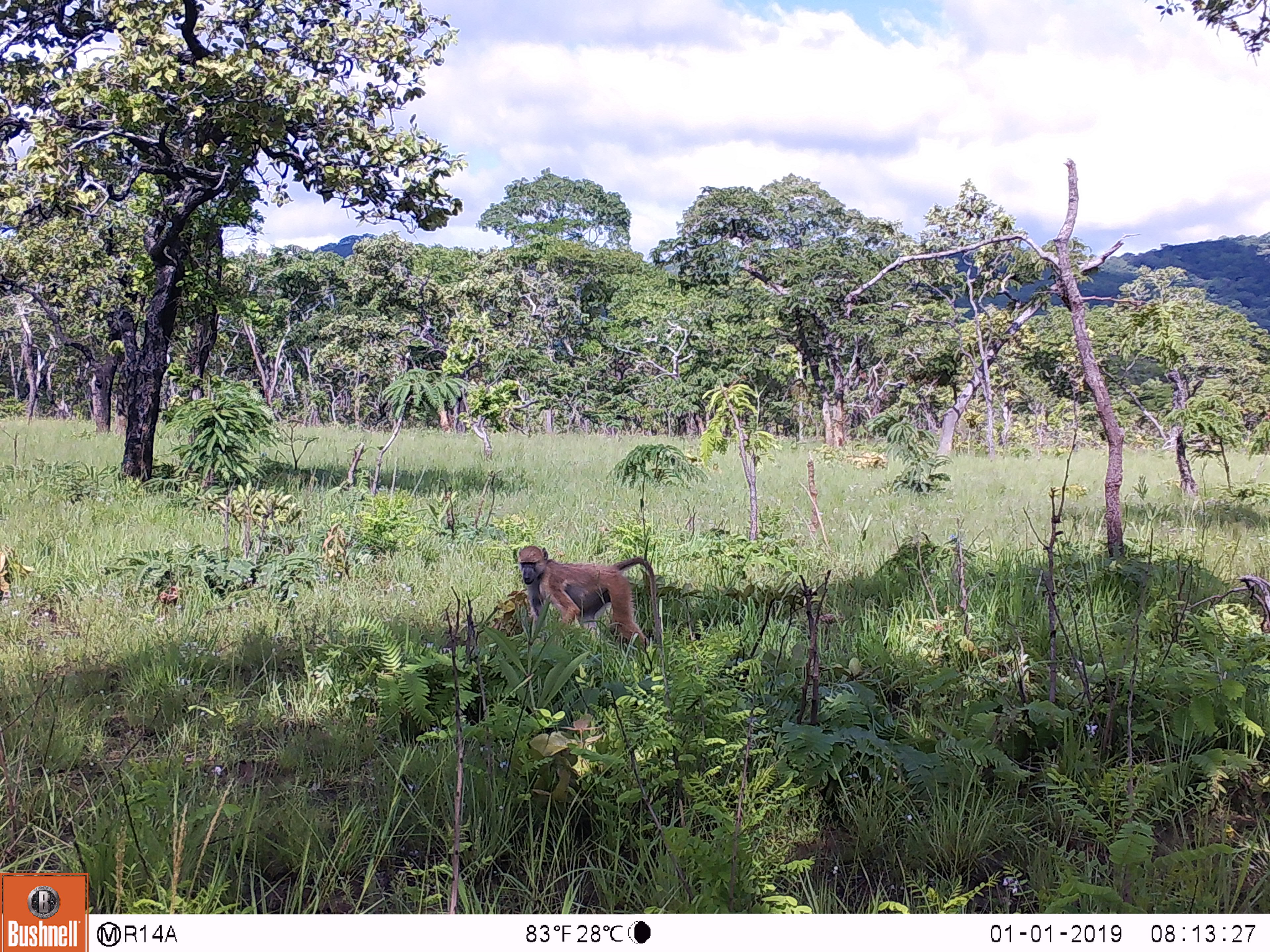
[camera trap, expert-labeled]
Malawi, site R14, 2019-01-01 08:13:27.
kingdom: Animalia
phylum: Chordata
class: Mammalia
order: Primates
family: Cercopithecidae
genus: Papio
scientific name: Papio cynocephalus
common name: yellow baboon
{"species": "yellow baboon (Papio cynocephalus)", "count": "1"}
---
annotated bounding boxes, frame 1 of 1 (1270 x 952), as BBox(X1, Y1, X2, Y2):
yellow baboon: BBox(507, 540, 664, 655)